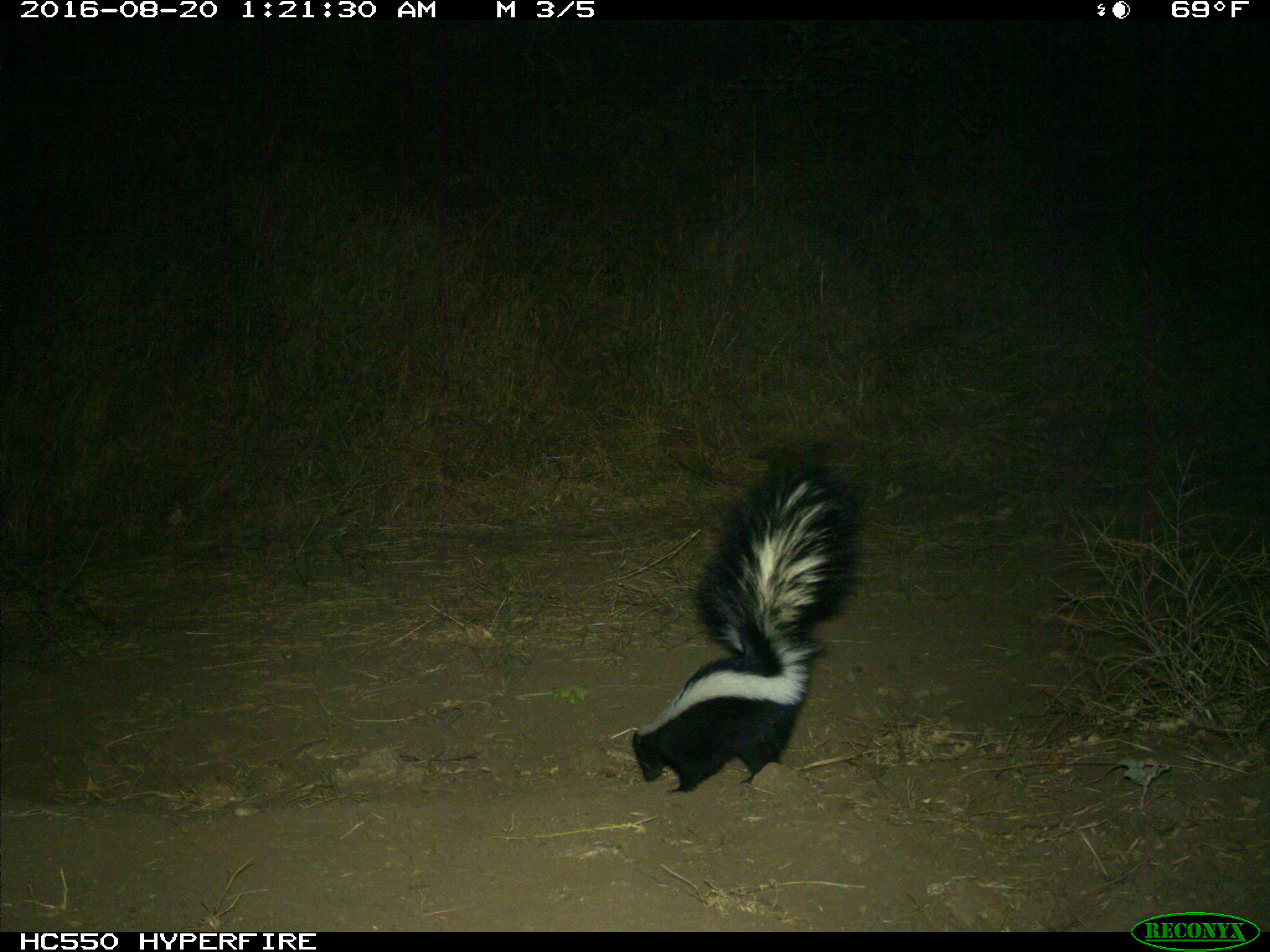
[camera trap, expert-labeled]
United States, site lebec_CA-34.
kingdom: Animalia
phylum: Chordata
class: Mammalia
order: Carnivora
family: Mephitidae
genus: Mephitis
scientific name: Mephitis mephitis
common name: striped skunk